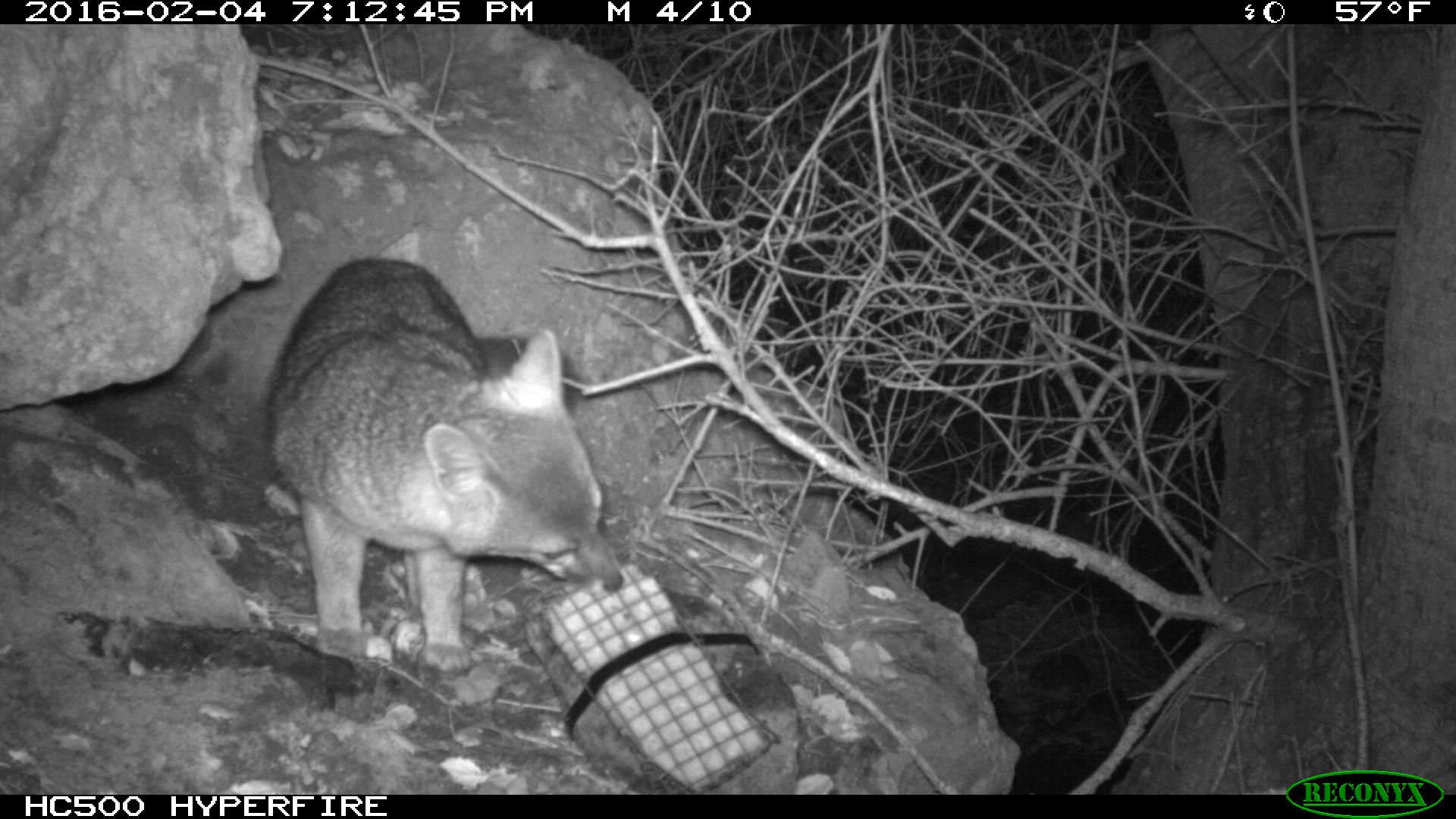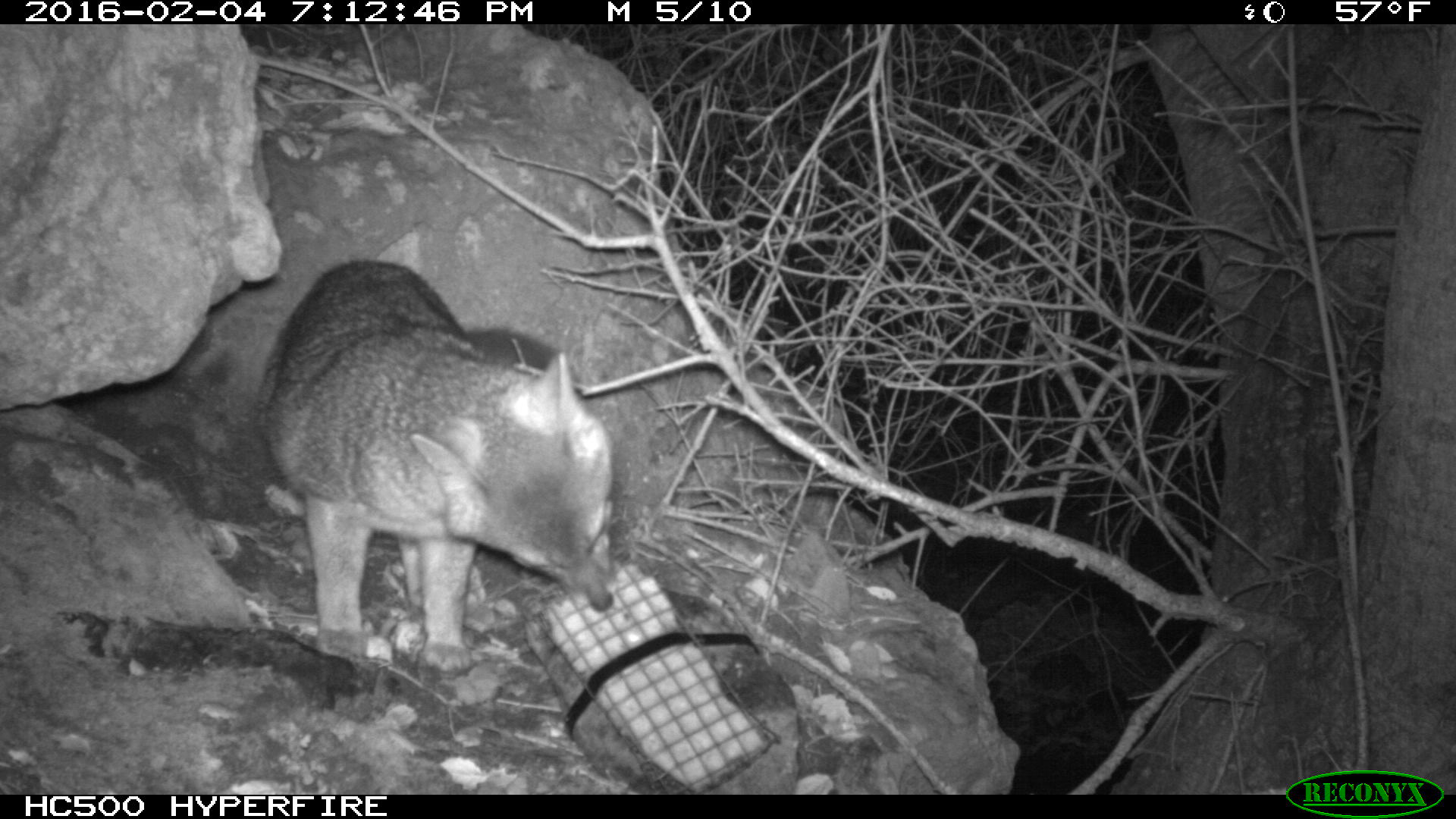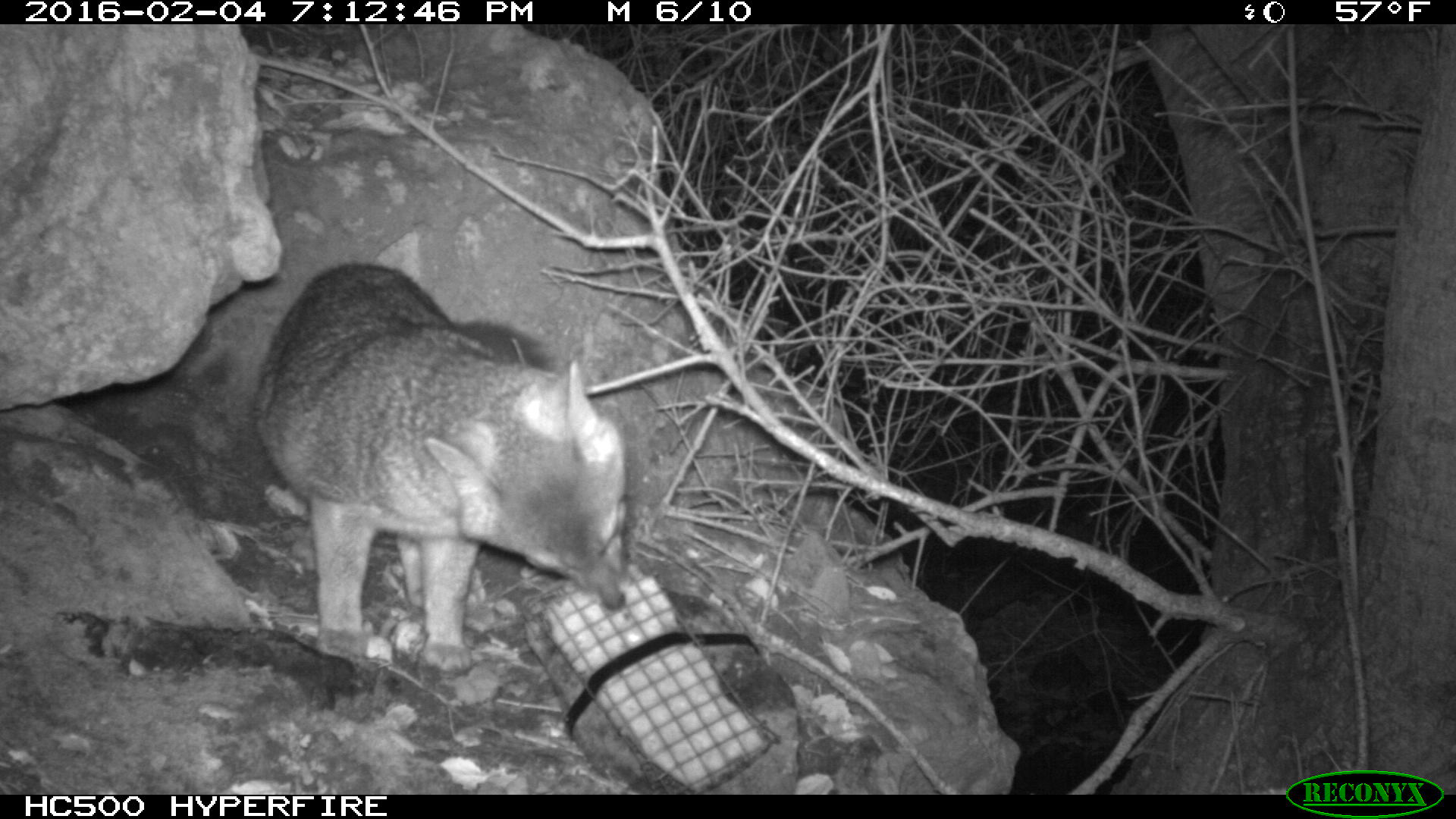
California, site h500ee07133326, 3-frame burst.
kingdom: Animalia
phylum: Chordata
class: Mammalia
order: Carnivora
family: Canidae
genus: Urocyon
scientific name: Urocyon littoralis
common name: island fox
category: fox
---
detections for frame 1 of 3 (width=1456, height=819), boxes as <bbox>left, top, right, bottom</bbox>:
fox: <bbox>264, 255, 623, 676</bbox>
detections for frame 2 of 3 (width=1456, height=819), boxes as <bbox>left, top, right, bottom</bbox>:
fox: <bbox>256, 255, 615, 676</bbox>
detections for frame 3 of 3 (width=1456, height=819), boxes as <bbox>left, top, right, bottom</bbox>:
fox: <bbox>256, 255, 631, 676</bbox>